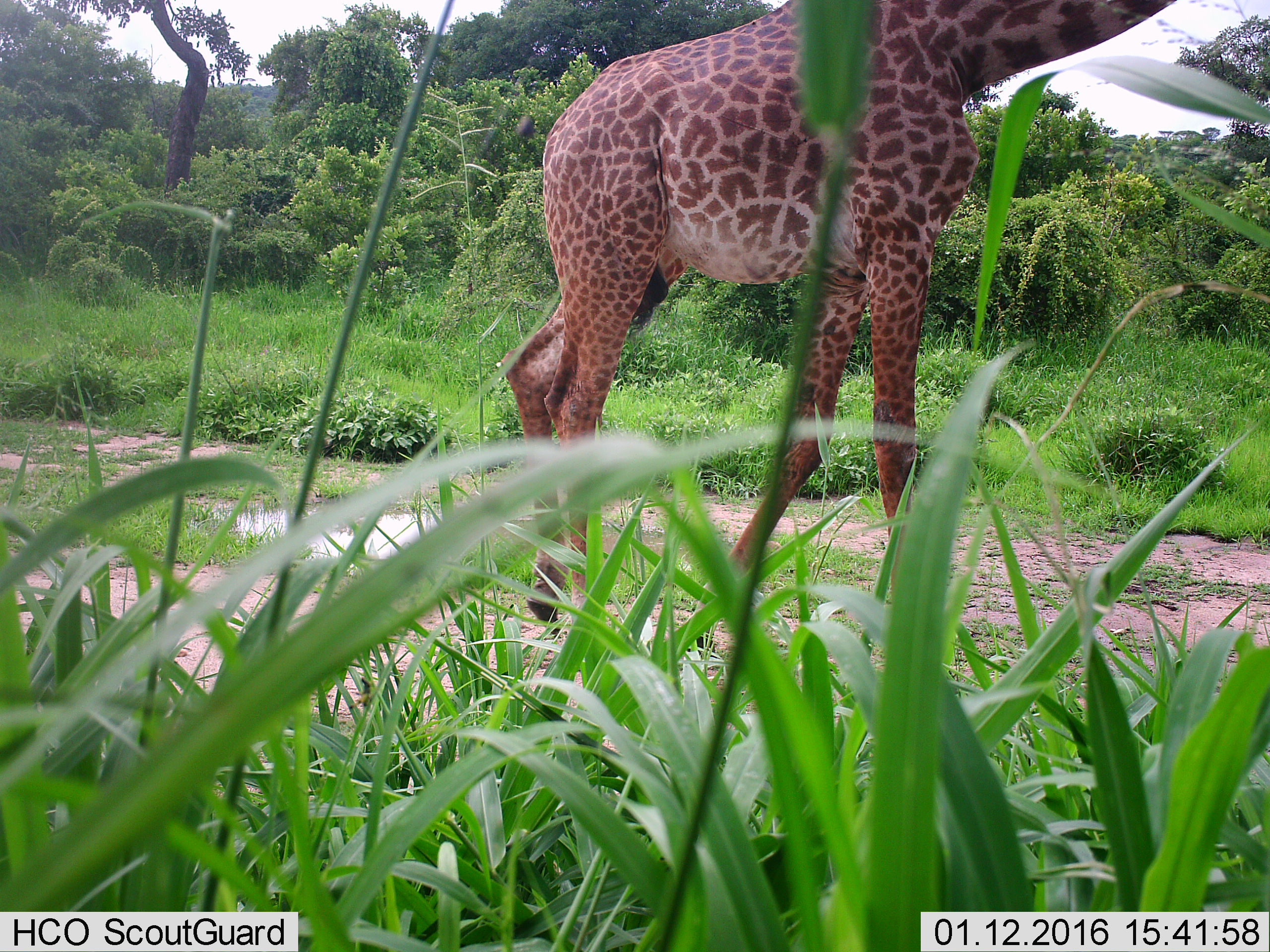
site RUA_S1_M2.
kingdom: Animalia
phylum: Chordata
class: Mammalia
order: Artiodactyla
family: Giraffidae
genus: Giraffa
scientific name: Giraffa camelopardalis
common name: giraffe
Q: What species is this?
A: Giraffe (Giraffa camelopardalis).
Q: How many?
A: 1.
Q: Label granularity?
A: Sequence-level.